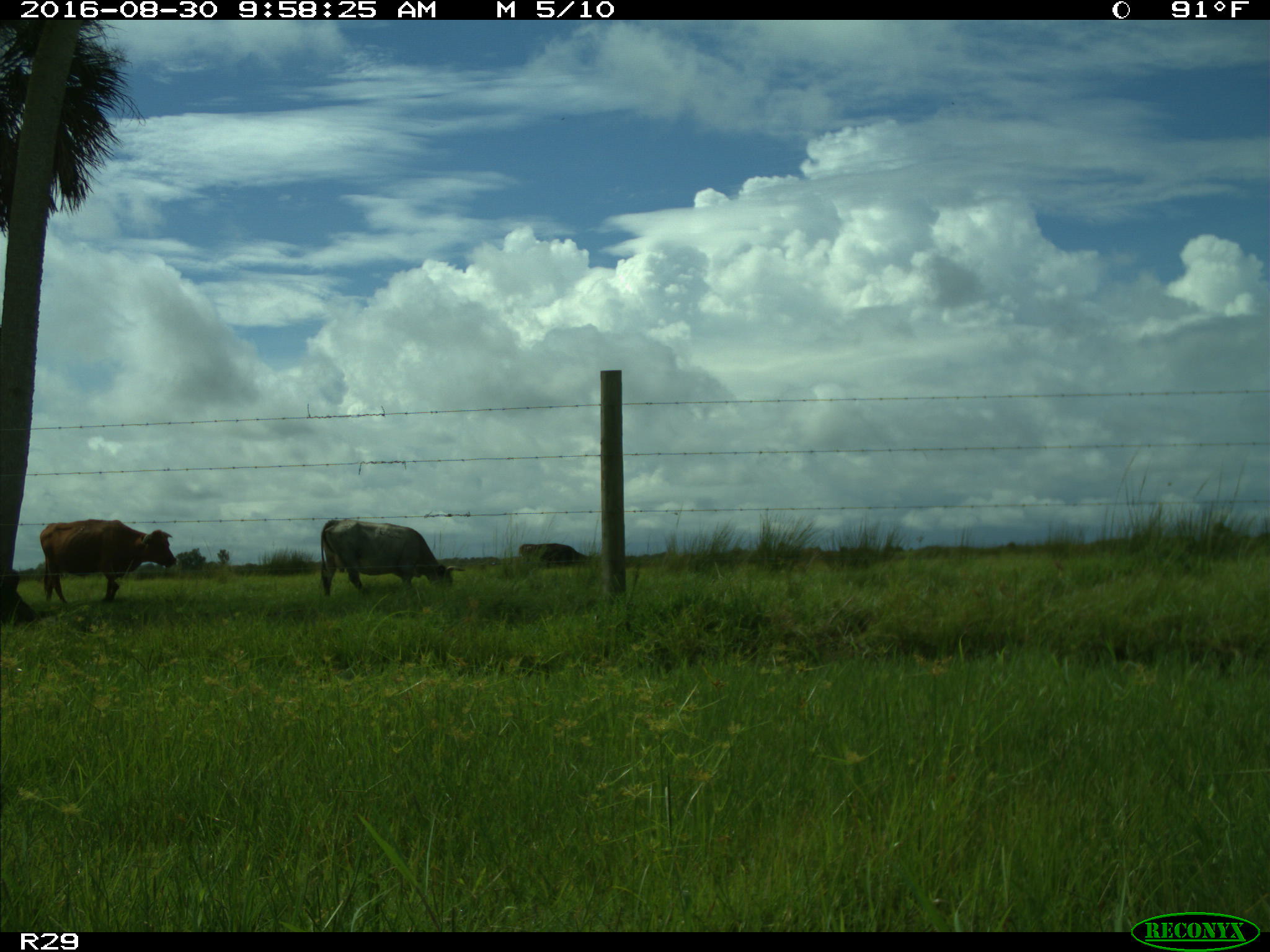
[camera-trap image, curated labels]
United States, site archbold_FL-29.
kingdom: Animalia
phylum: Chordata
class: Mammalia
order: Artiodactyla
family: Bovidae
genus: Bos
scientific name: Bos taurus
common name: domestic cow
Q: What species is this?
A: Bos taurus (domestic cow).